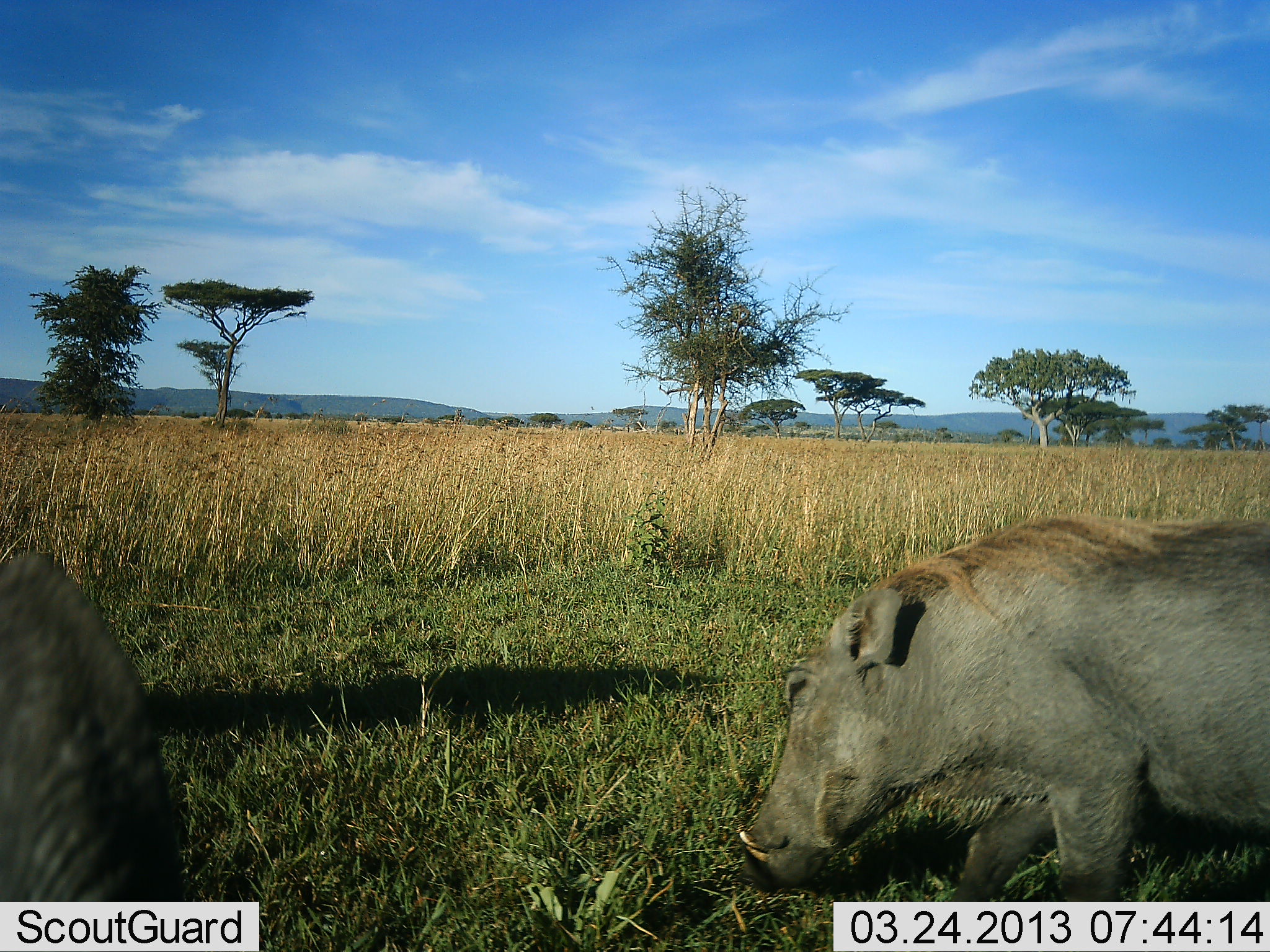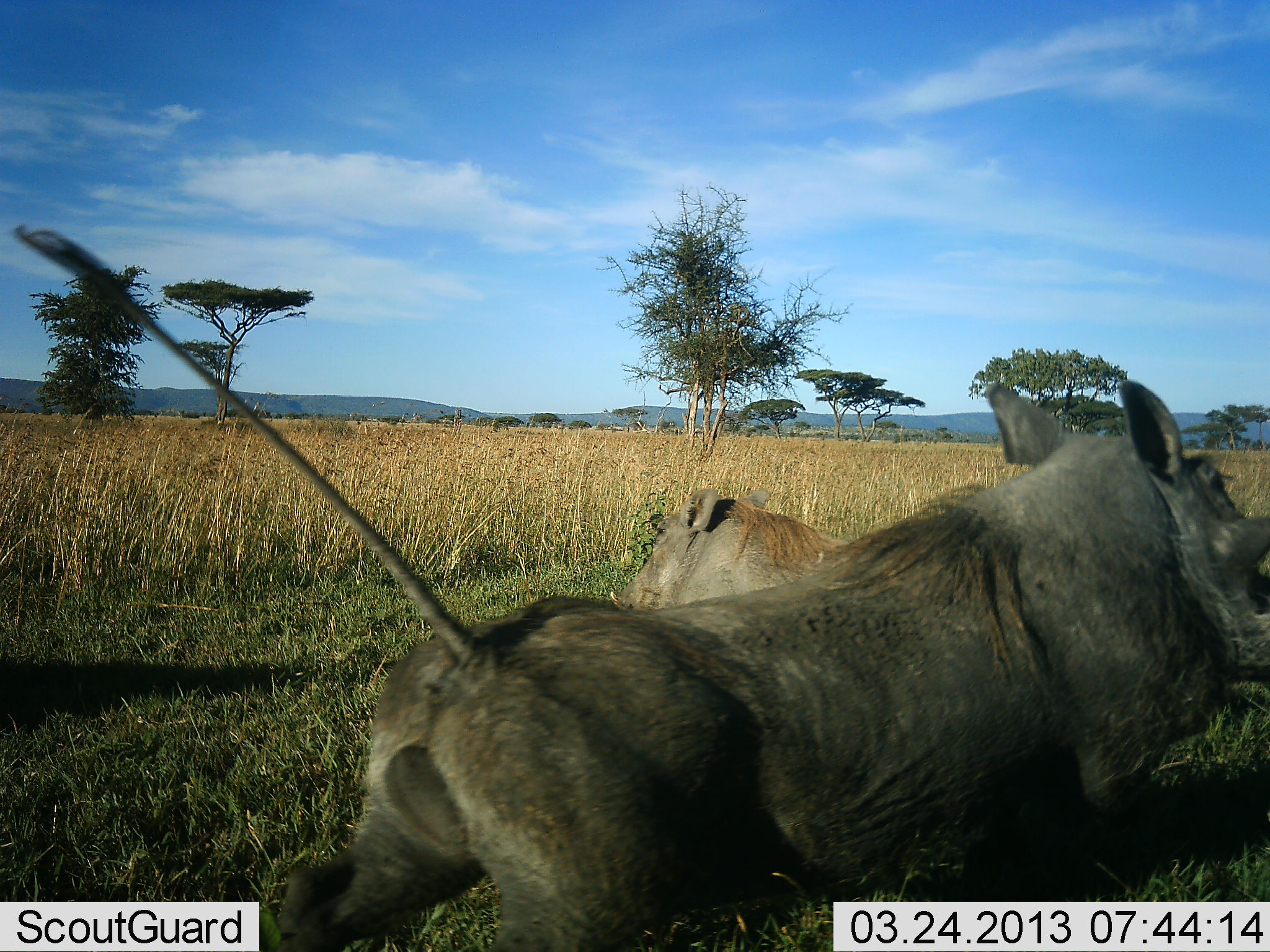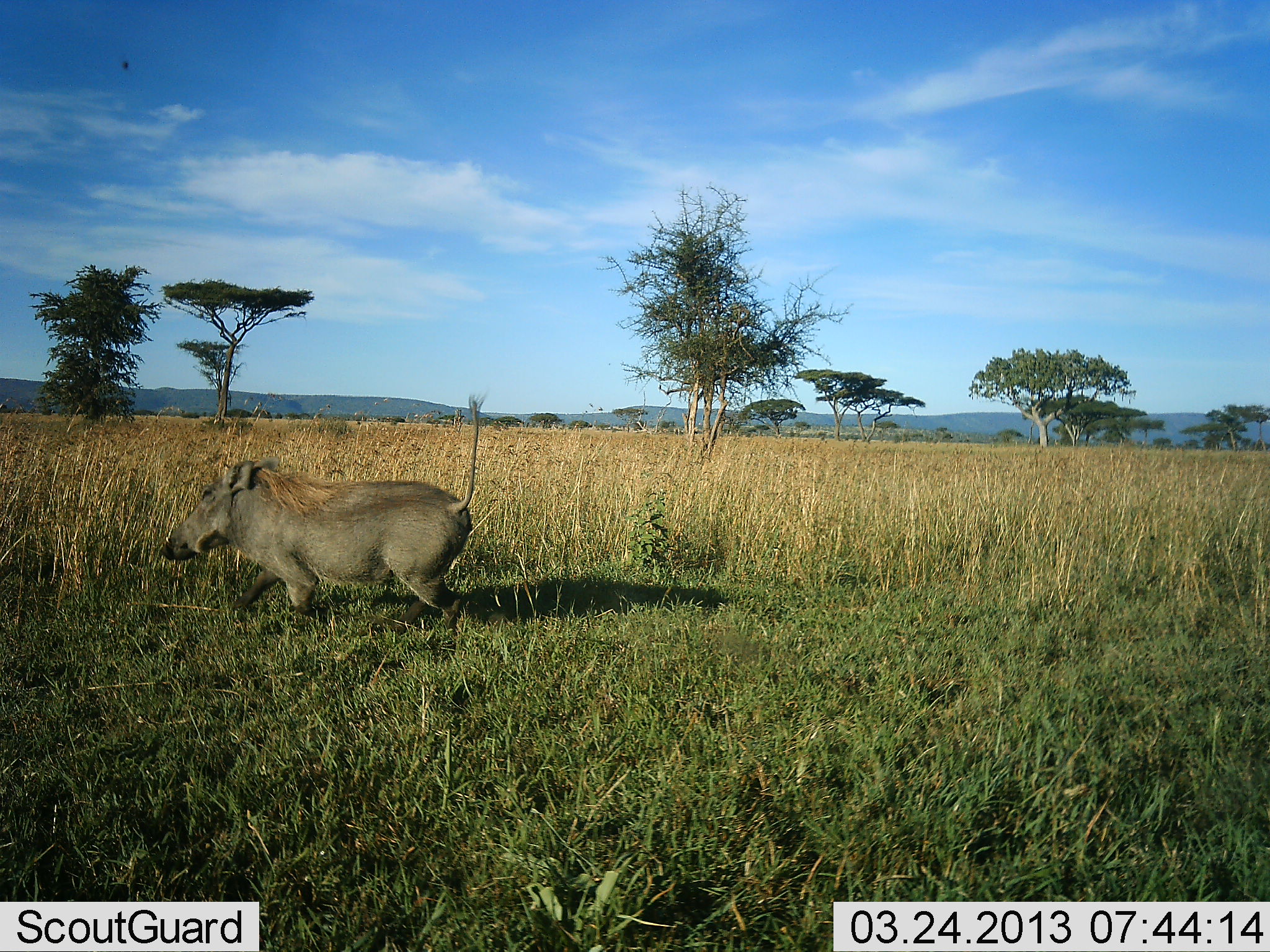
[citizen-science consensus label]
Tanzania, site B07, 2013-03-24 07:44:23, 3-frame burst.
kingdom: Animalia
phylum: Chordata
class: Mammalia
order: Artiodactyla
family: Suidae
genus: Phacochoerus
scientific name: Phacochoerus africanus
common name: warthog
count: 2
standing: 10%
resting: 5%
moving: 90%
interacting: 5%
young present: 0%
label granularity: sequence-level